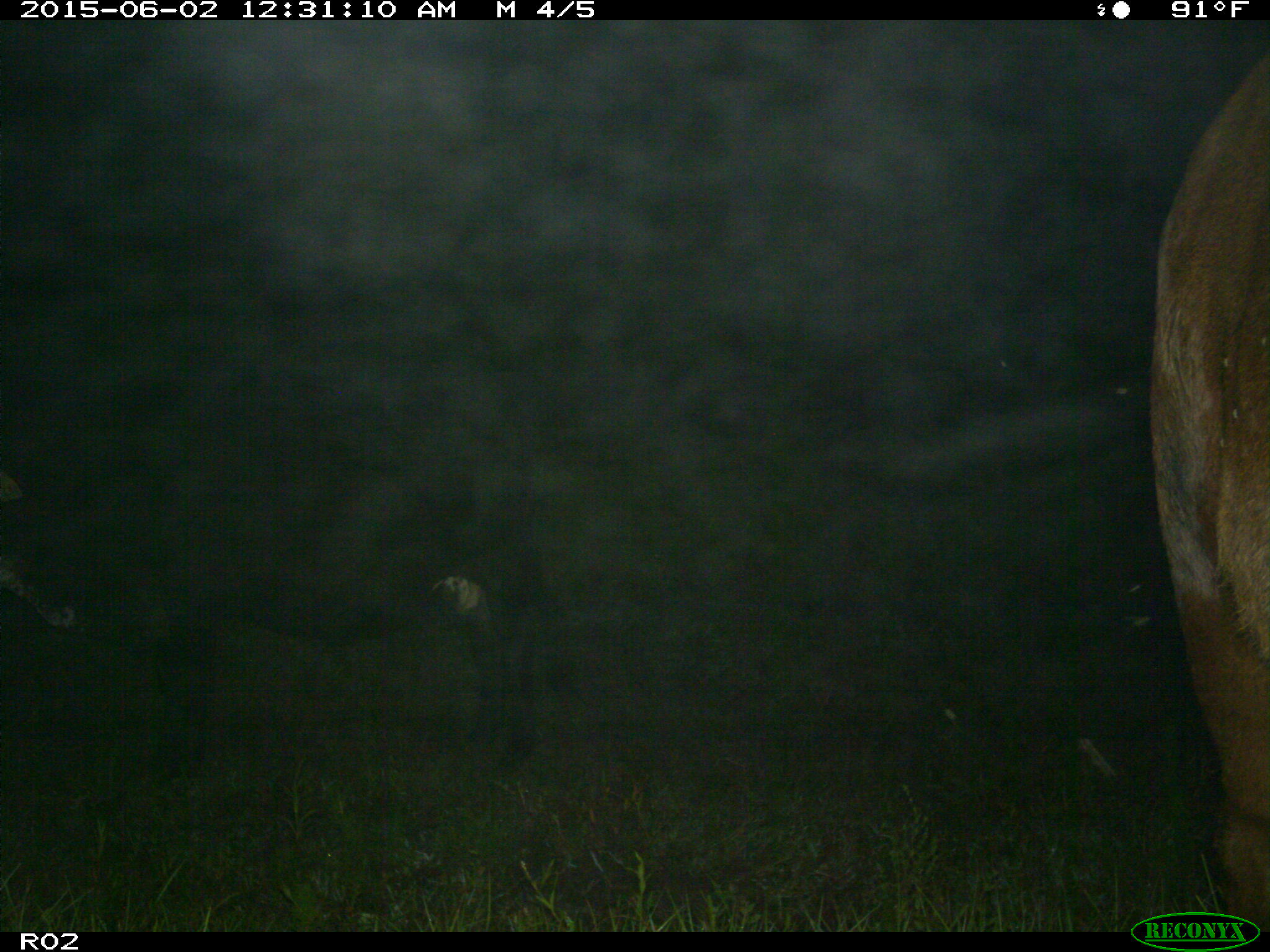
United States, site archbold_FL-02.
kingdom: Animalia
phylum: Chordata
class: Mammalia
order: Artiodactyla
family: Bovidae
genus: Bos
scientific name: Bos taurus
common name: domestic cow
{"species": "Bos taurus (domestic cow)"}